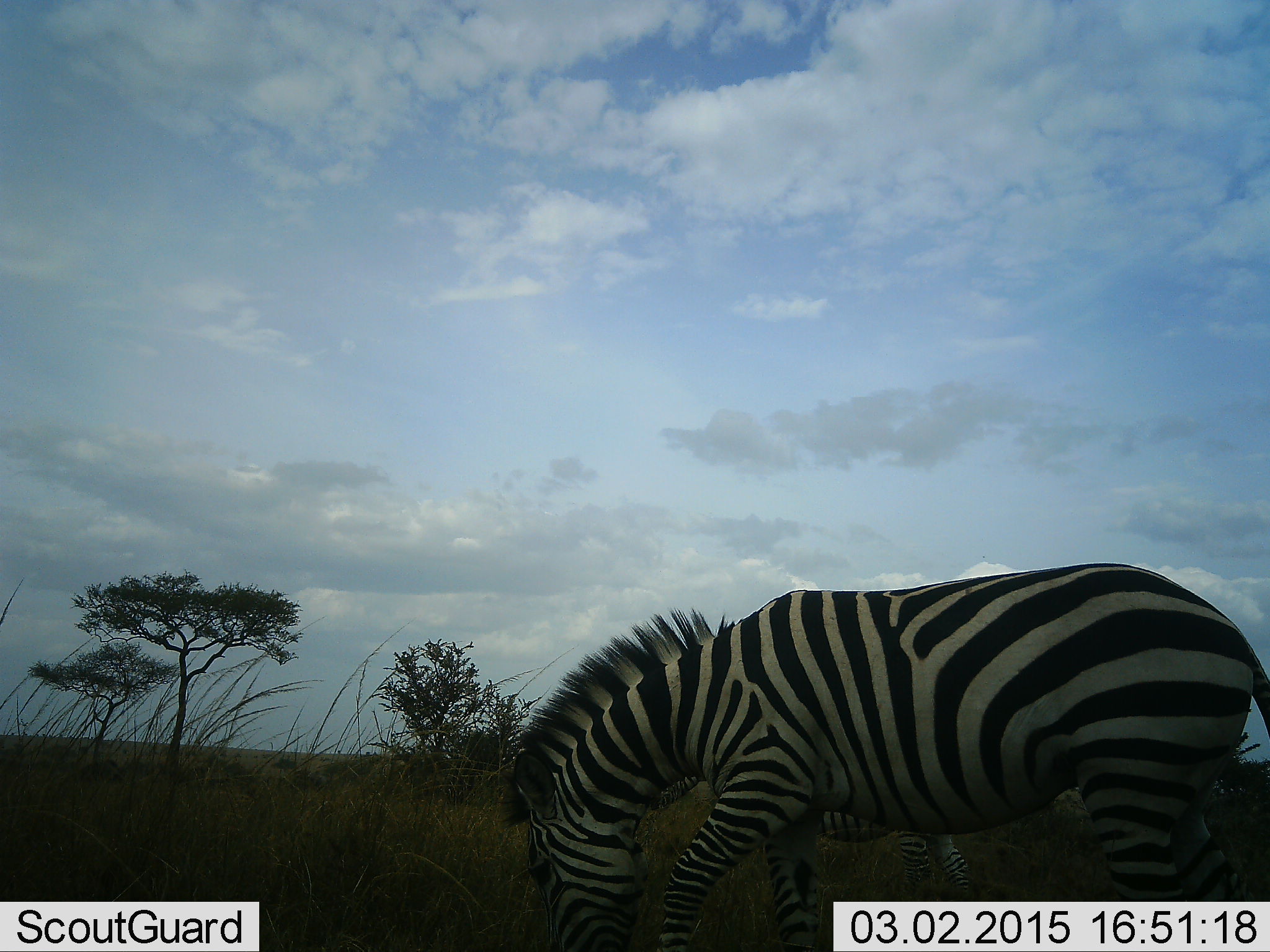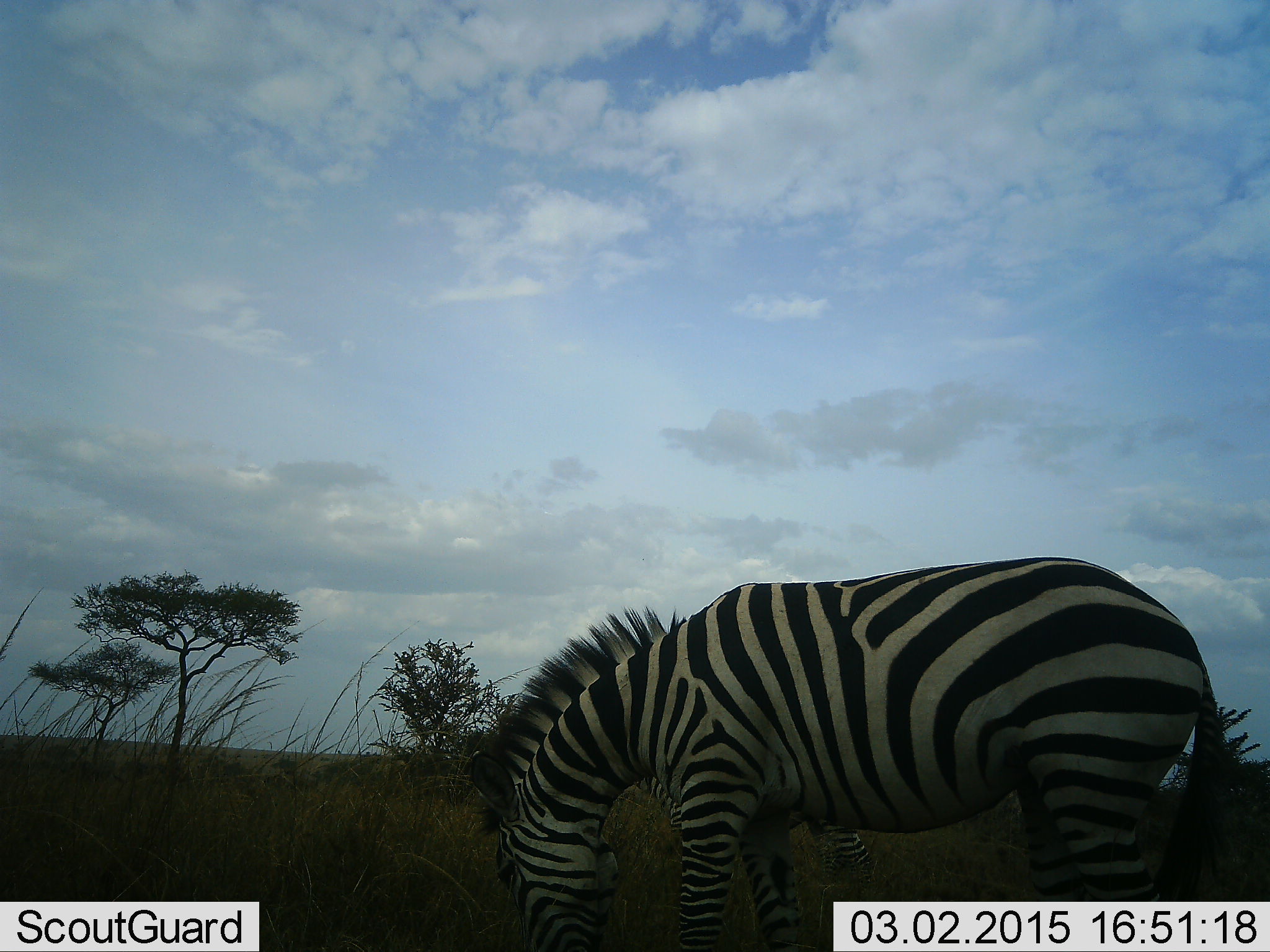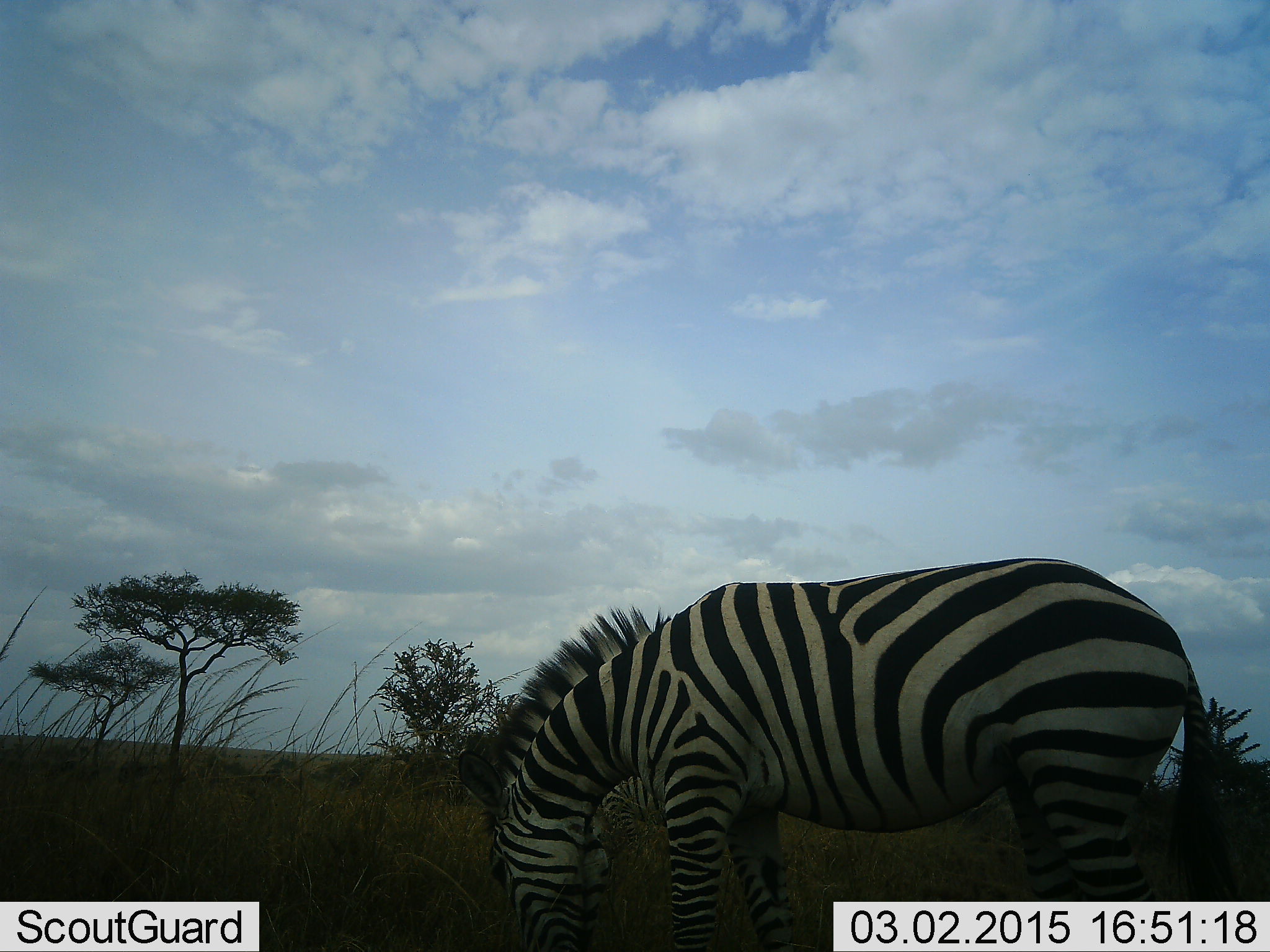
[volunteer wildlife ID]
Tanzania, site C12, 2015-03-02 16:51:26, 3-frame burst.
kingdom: Animalia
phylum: Chordata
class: Mammalia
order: Perissodactyla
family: Equidae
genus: Equus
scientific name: Equus quagga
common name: plains zebra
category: zebra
Zebra (plains zebra) (Equus quagga), count 2. Behavior (volunteer vote fractions): standing 9%, resting 0%, moving 27%, interacting 0%. Young present (vote fraction): 0%. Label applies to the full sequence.